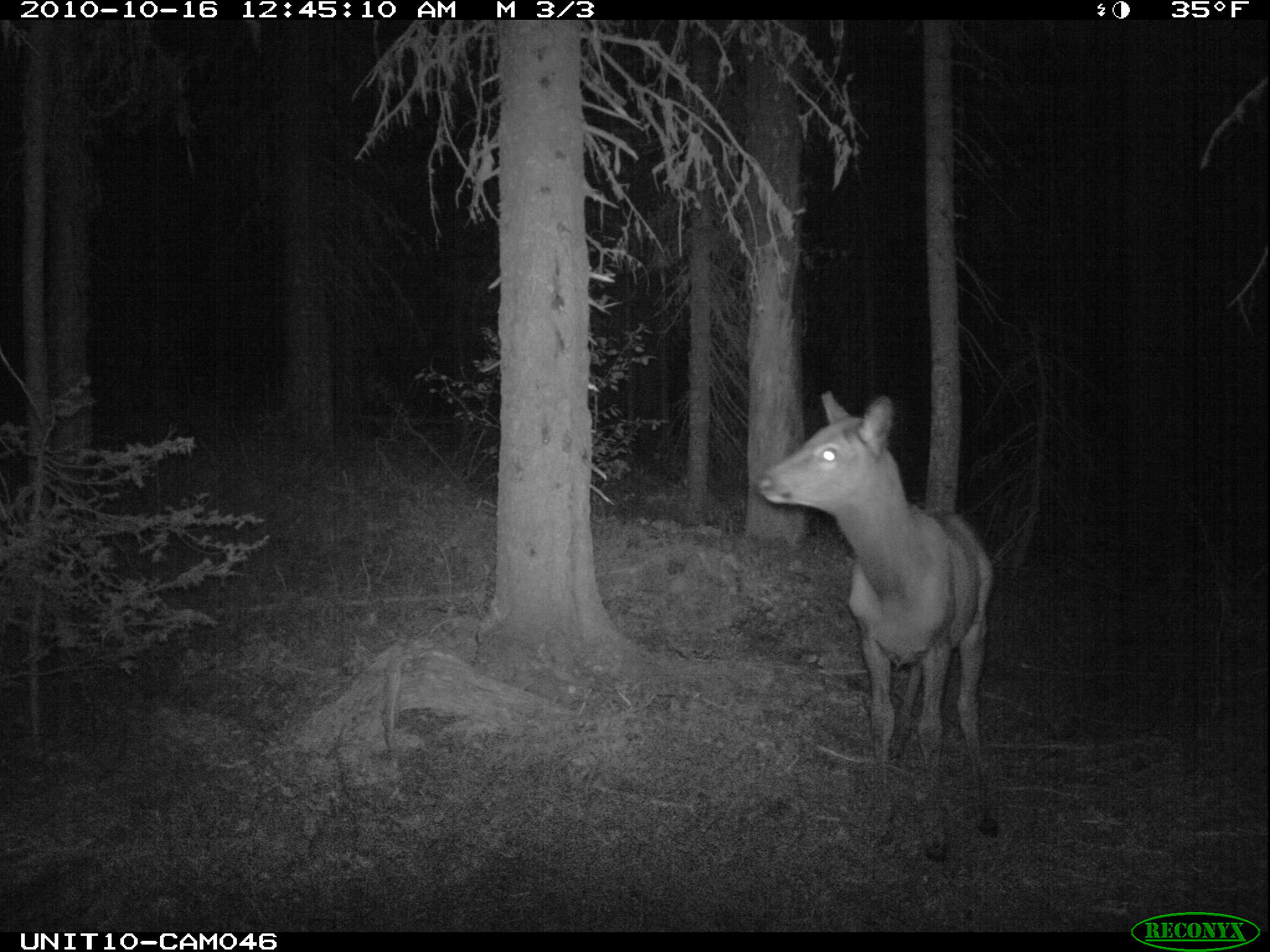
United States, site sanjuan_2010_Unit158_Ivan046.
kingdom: Animalia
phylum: Chordata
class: Mammalia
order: Artiodactyla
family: Cervidae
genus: Cervus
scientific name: Cervus elaphus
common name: red deer